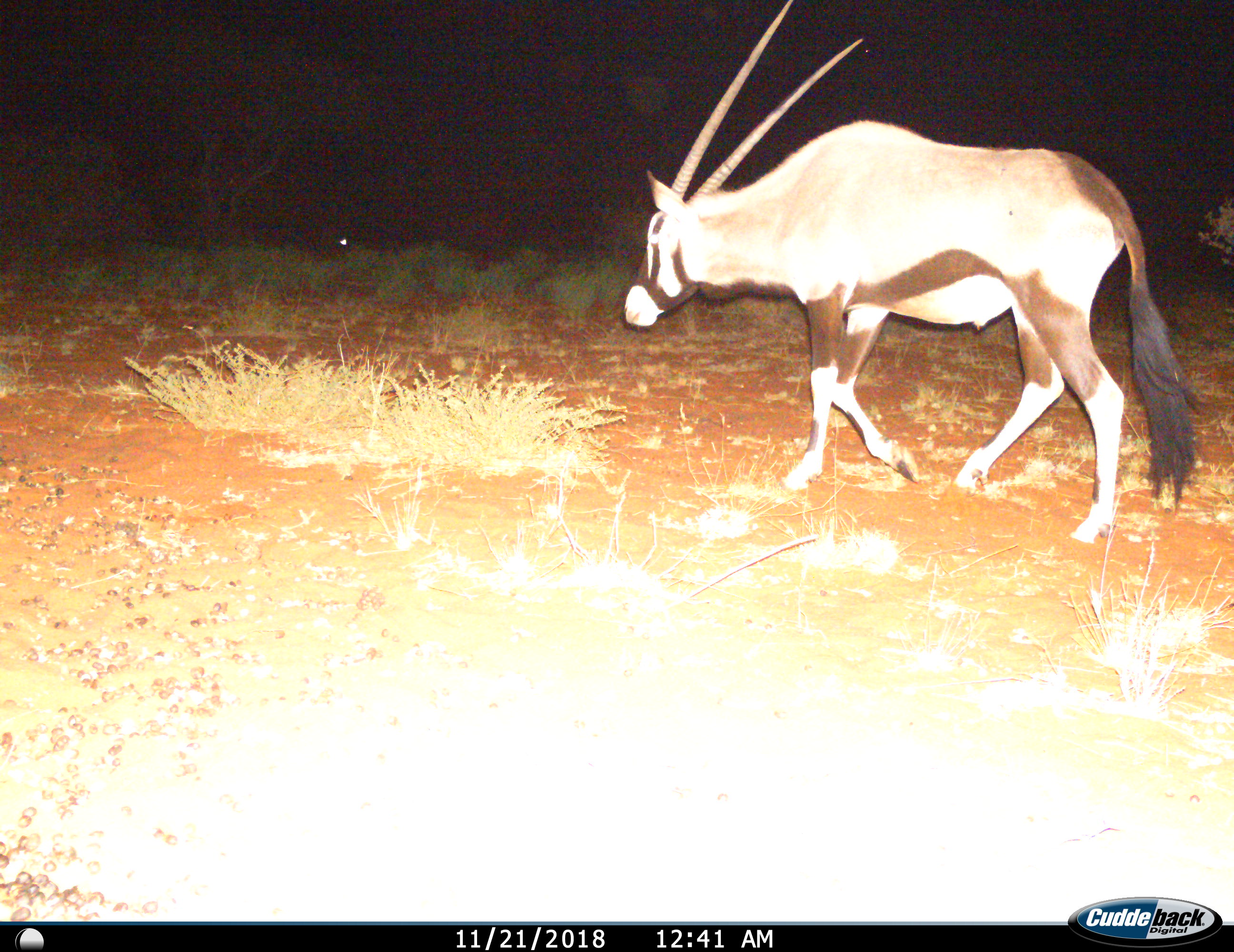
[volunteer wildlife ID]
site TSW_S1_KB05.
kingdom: Animalia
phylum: Chordata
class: Mammalia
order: Artiodactyla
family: Bovidae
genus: Oryx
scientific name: Oryx gazella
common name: gemsbok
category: oryx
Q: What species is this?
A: Oryx (gemsbok) (Oryx gazella).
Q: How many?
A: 1.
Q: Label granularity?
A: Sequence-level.